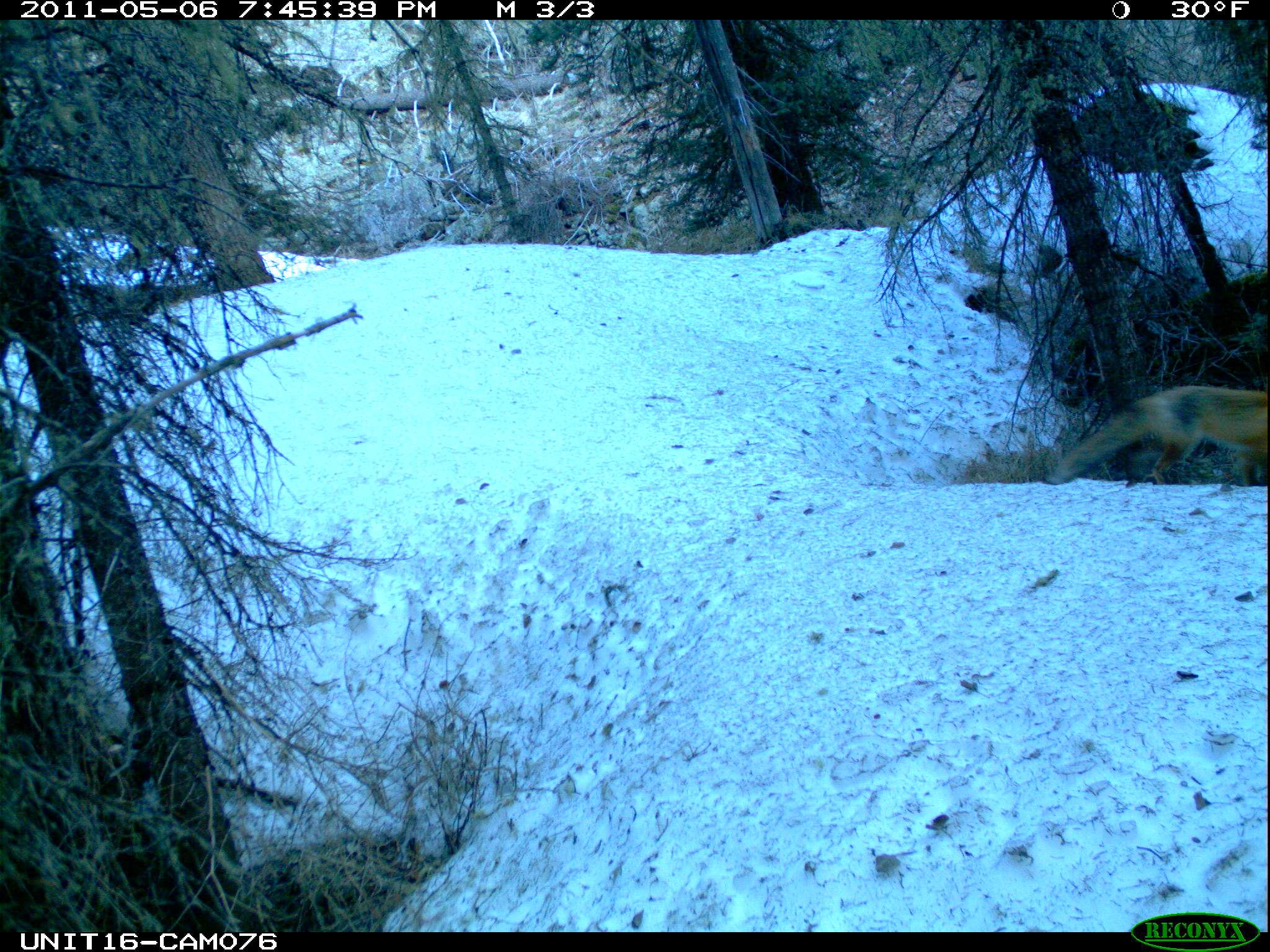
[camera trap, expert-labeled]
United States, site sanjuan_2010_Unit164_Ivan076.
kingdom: Animalia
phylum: Chordata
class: Mammalia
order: Carnivora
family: Canidae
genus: Vulpes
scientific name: Vulpes vulpes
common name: red fox